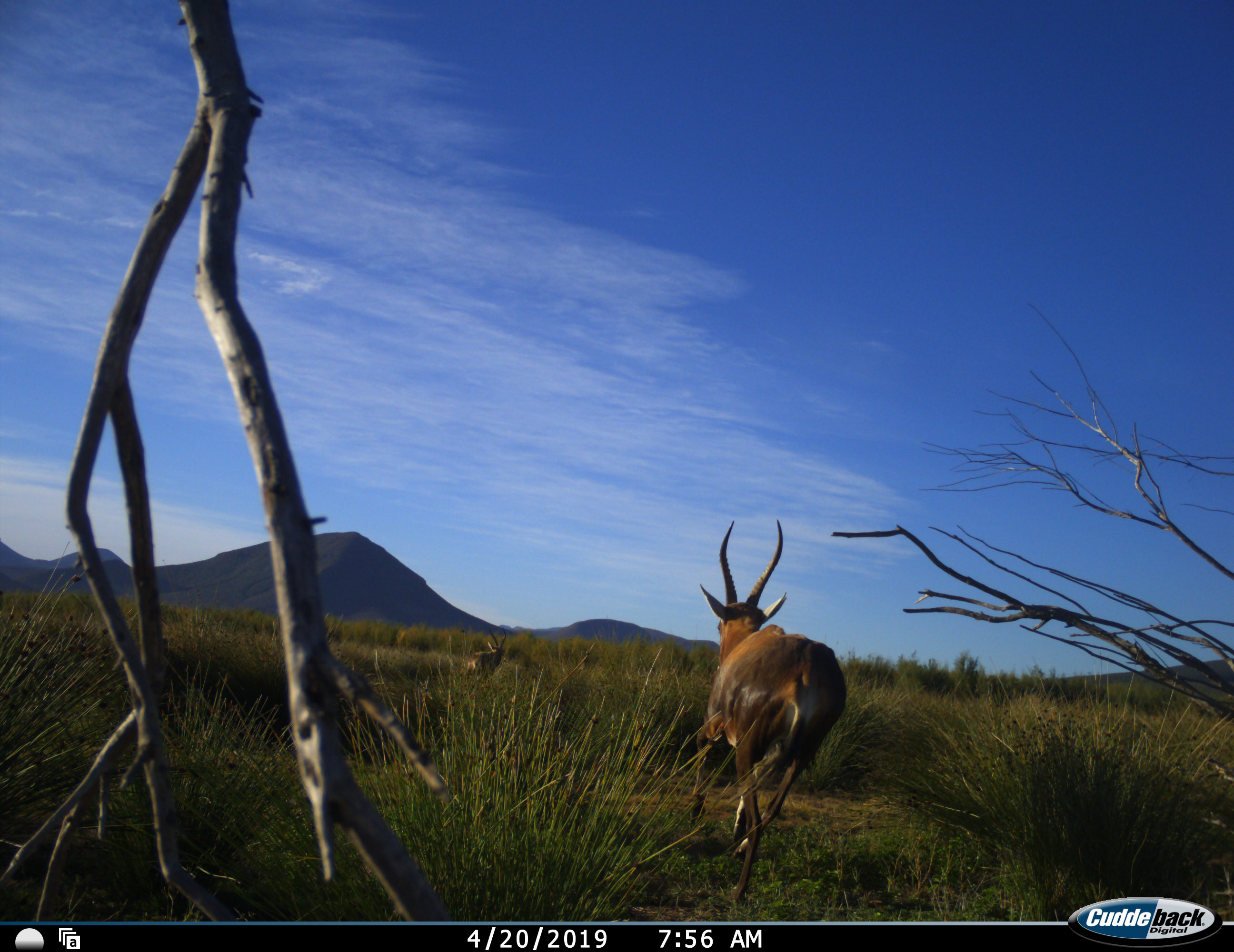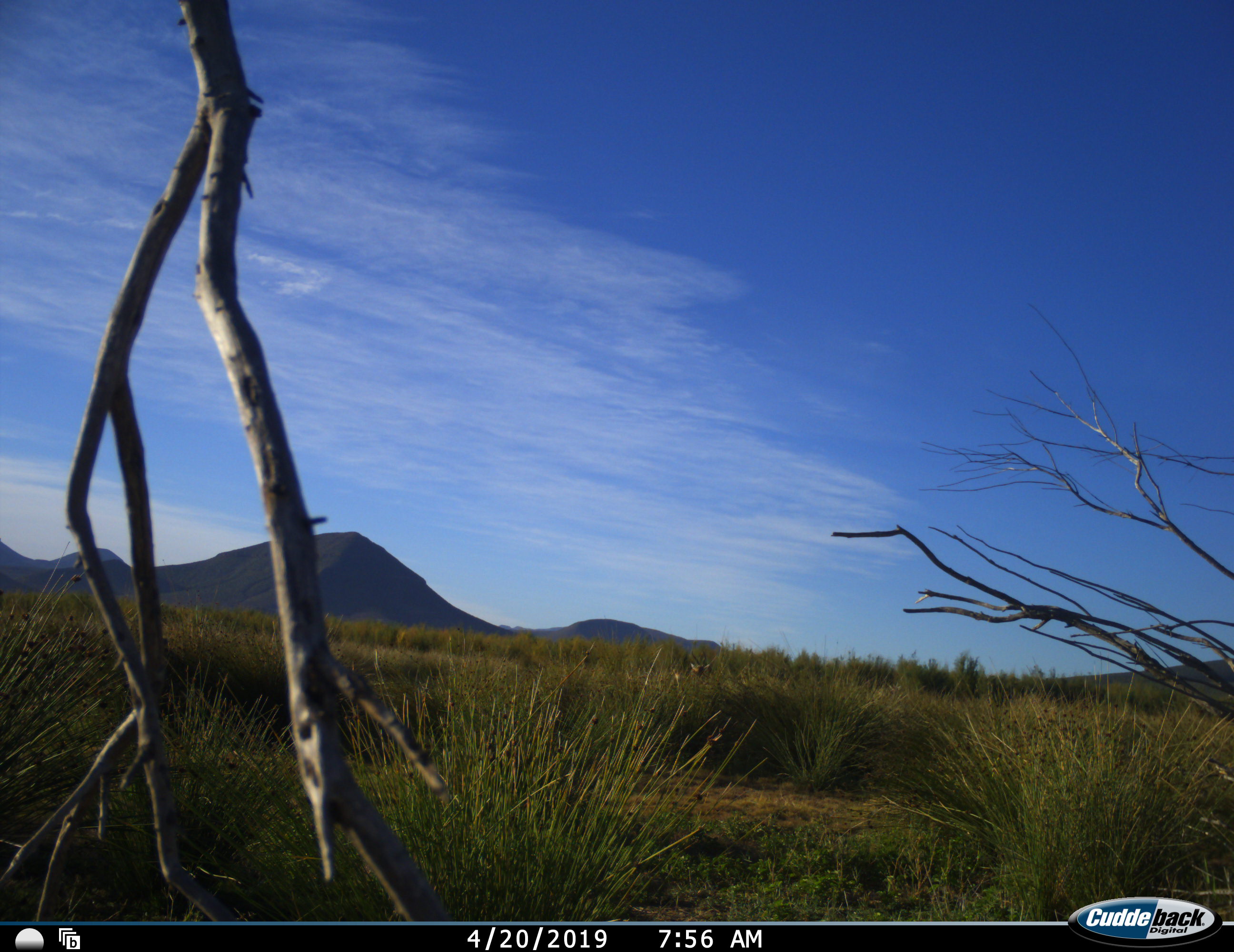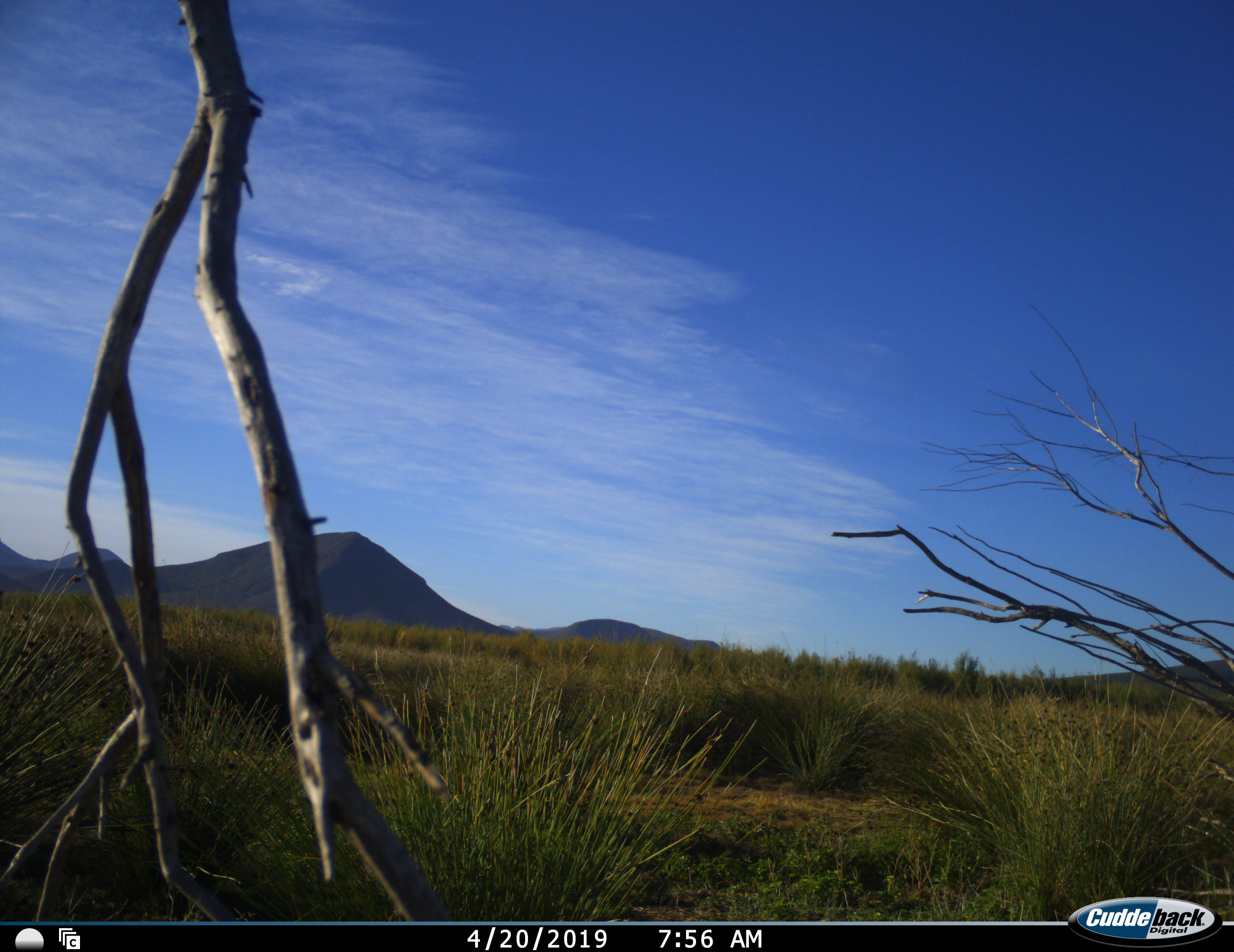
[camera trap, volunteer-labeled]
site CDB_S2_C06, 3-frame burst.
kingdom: Animalia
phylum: Chordata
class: Mammalia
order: Artiodactyla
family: Bovidae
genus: Damaliscus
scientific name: Damaliscus pygargus phillipsi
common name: blesbok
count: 2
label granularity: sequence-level